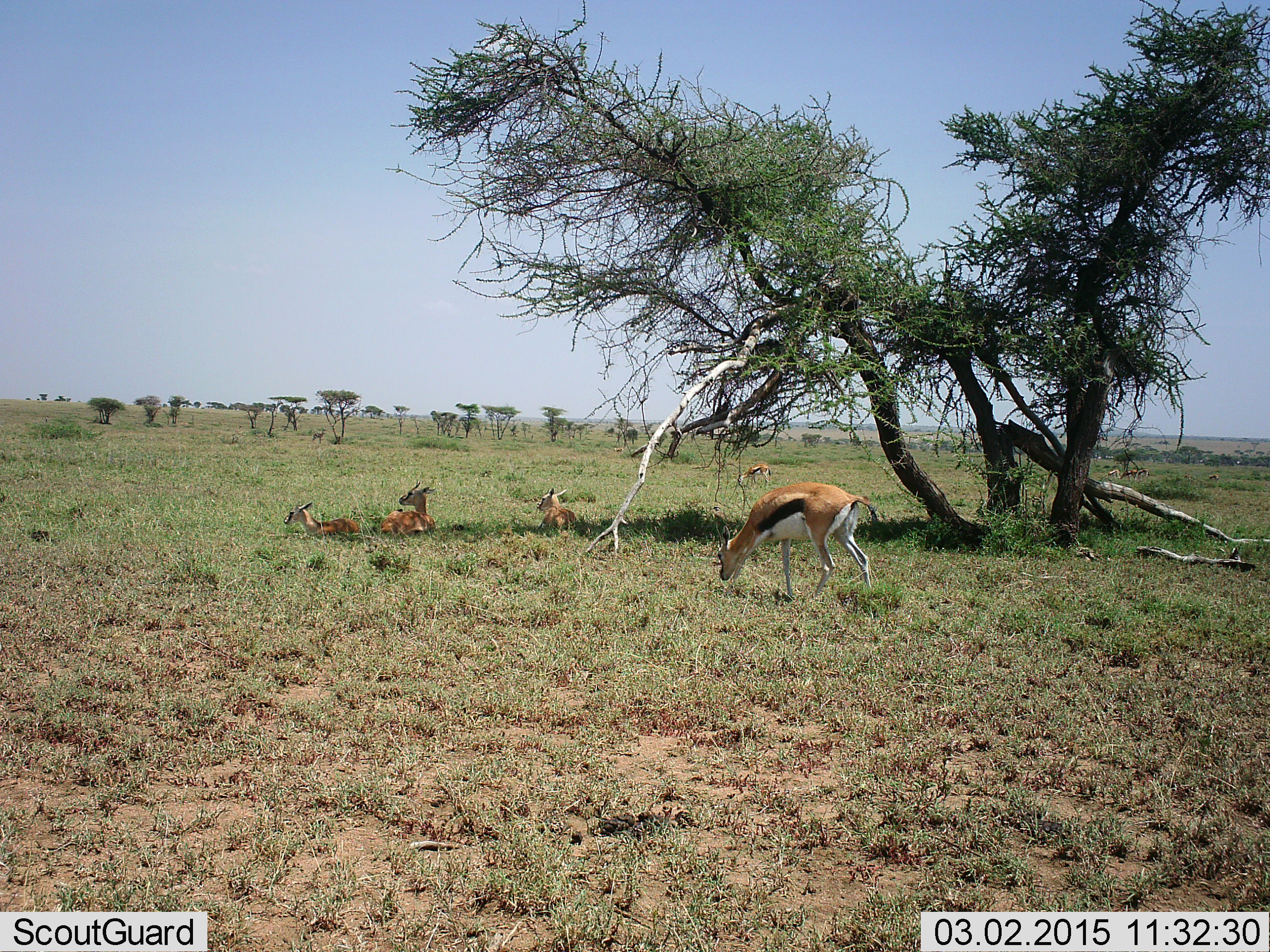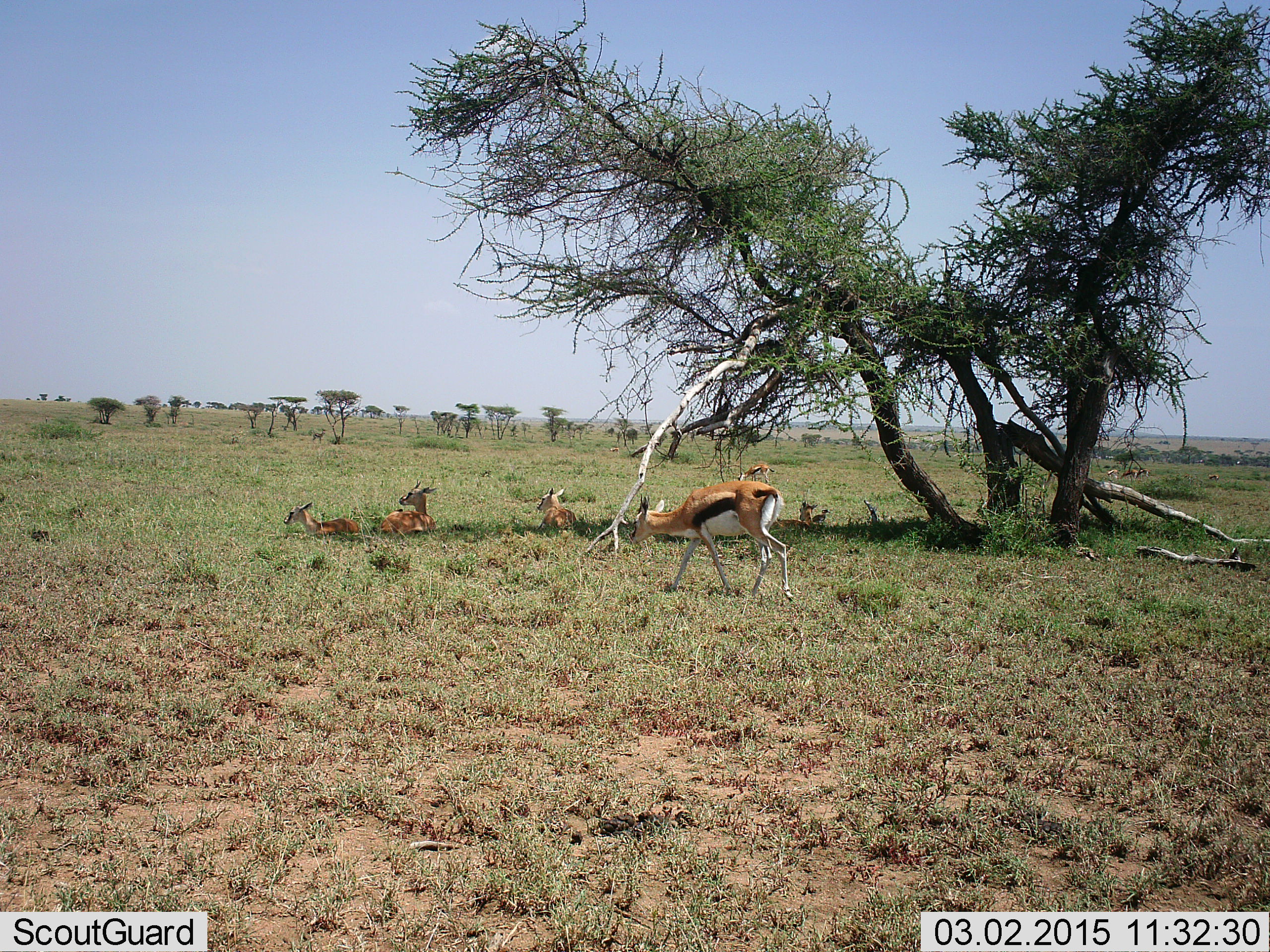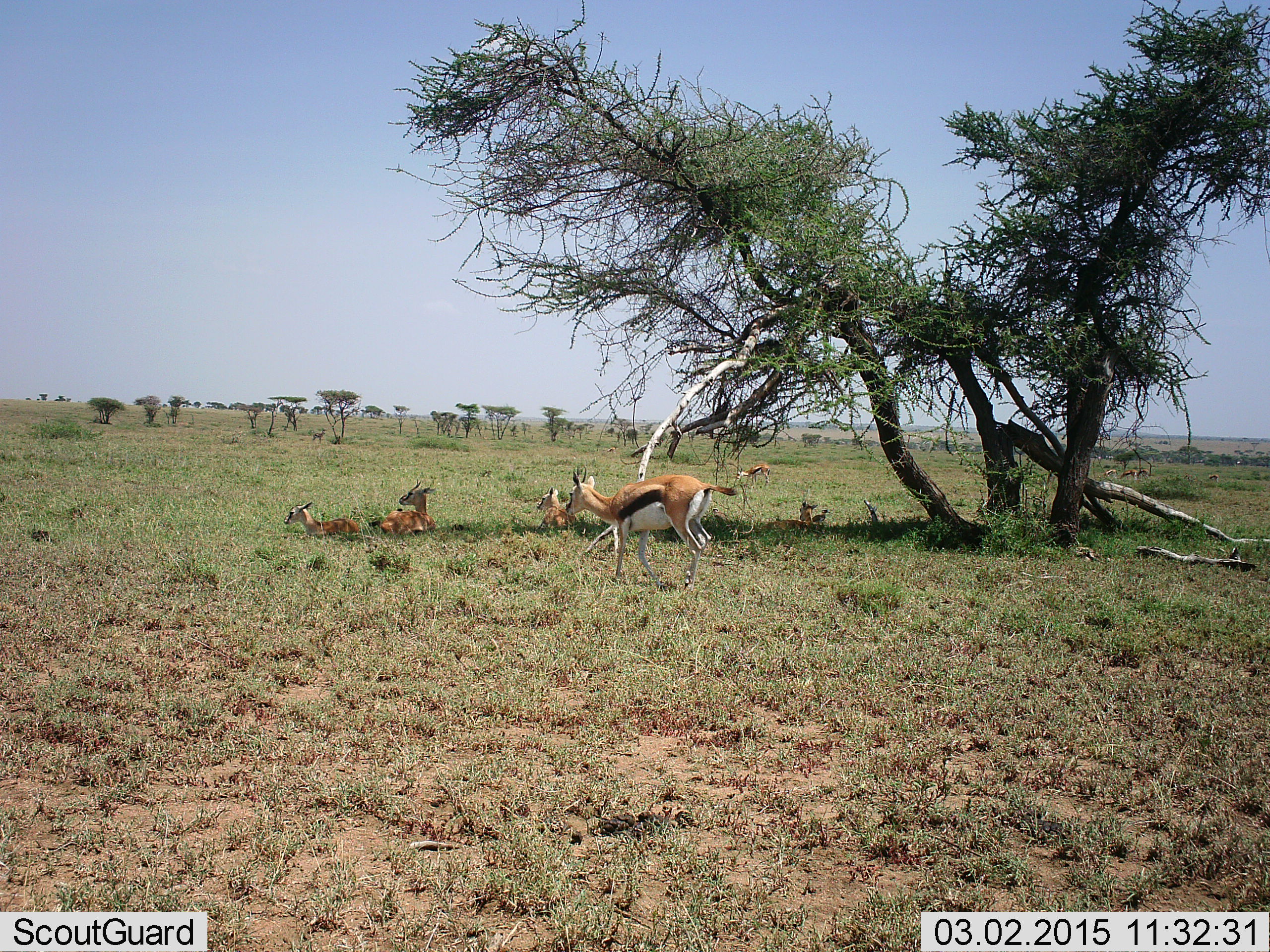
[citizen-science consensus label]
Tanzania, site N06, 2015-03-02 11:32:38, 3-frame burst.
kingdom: Animalia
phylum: Chordata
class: Mammalia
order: Artiodactyla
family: Bovidae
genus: Eudorcas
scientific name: Eudorcas thomsonii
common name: thomson's gazelle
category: gazellethomsons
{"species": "gazellethomsons (thomson's gazelle) (Eudorcas thomsonii)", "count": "6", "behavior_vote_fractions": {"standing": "20%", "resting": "100%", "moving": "60%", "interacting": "10%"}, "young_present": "10%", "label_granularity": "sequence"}